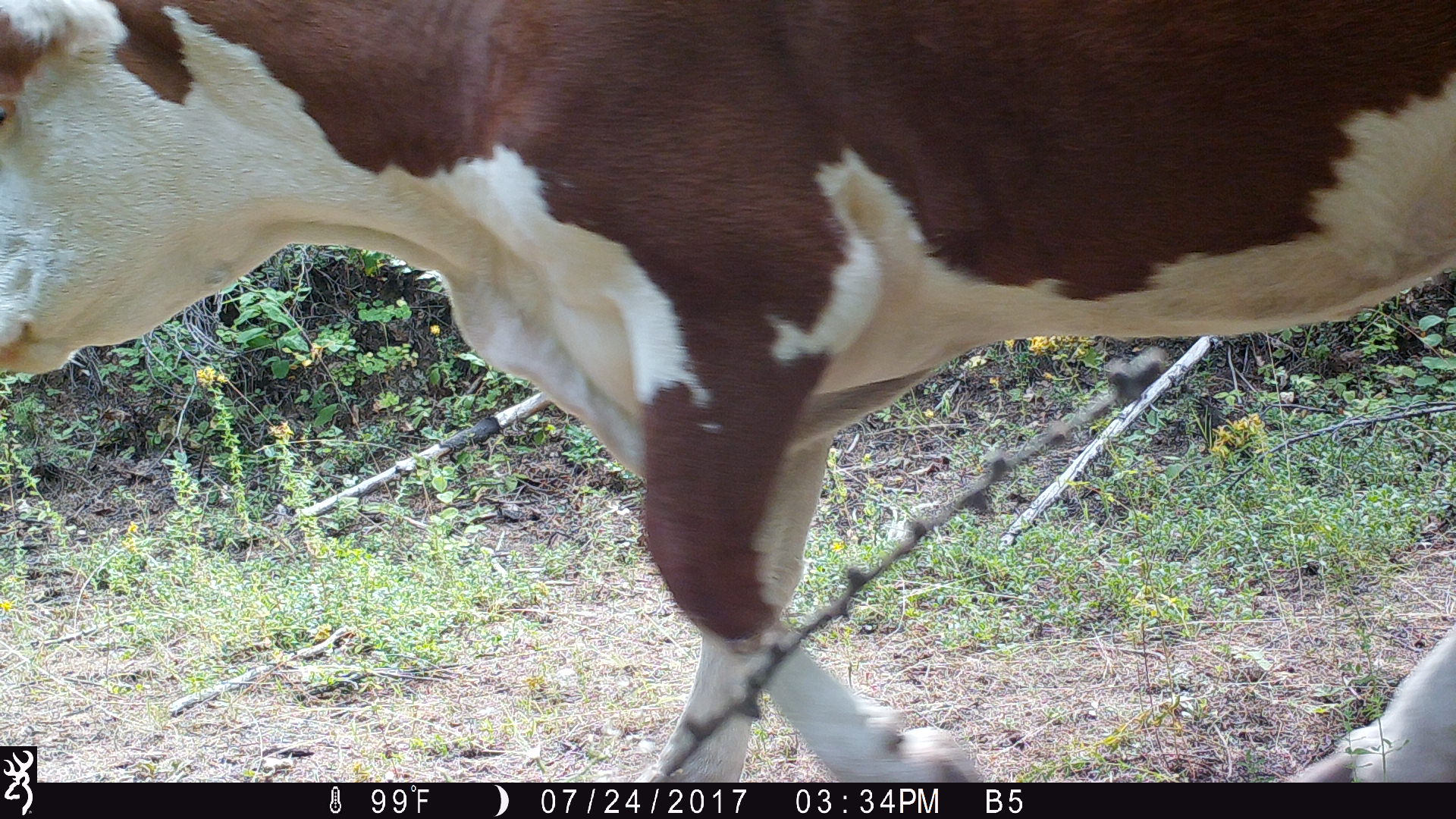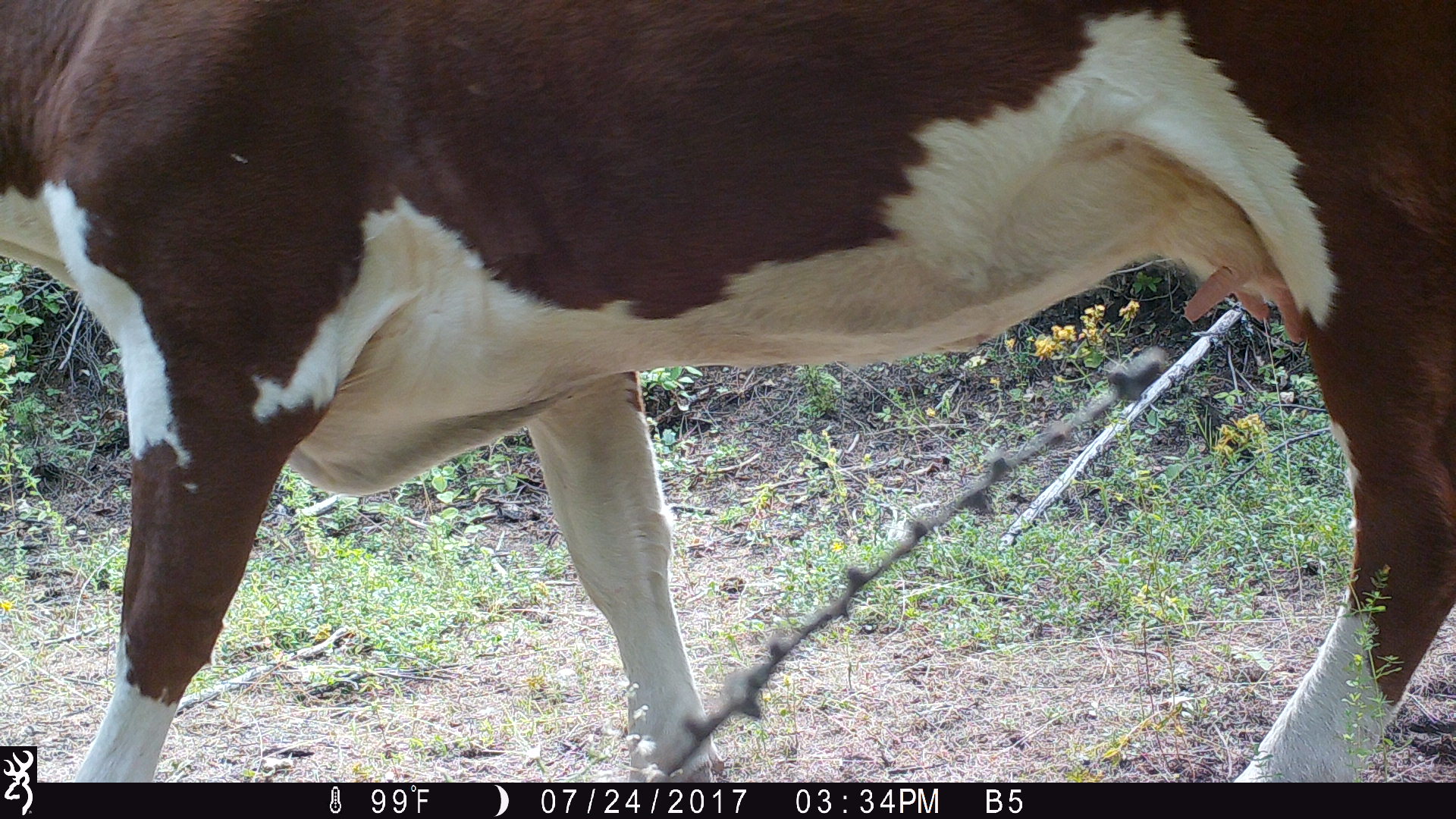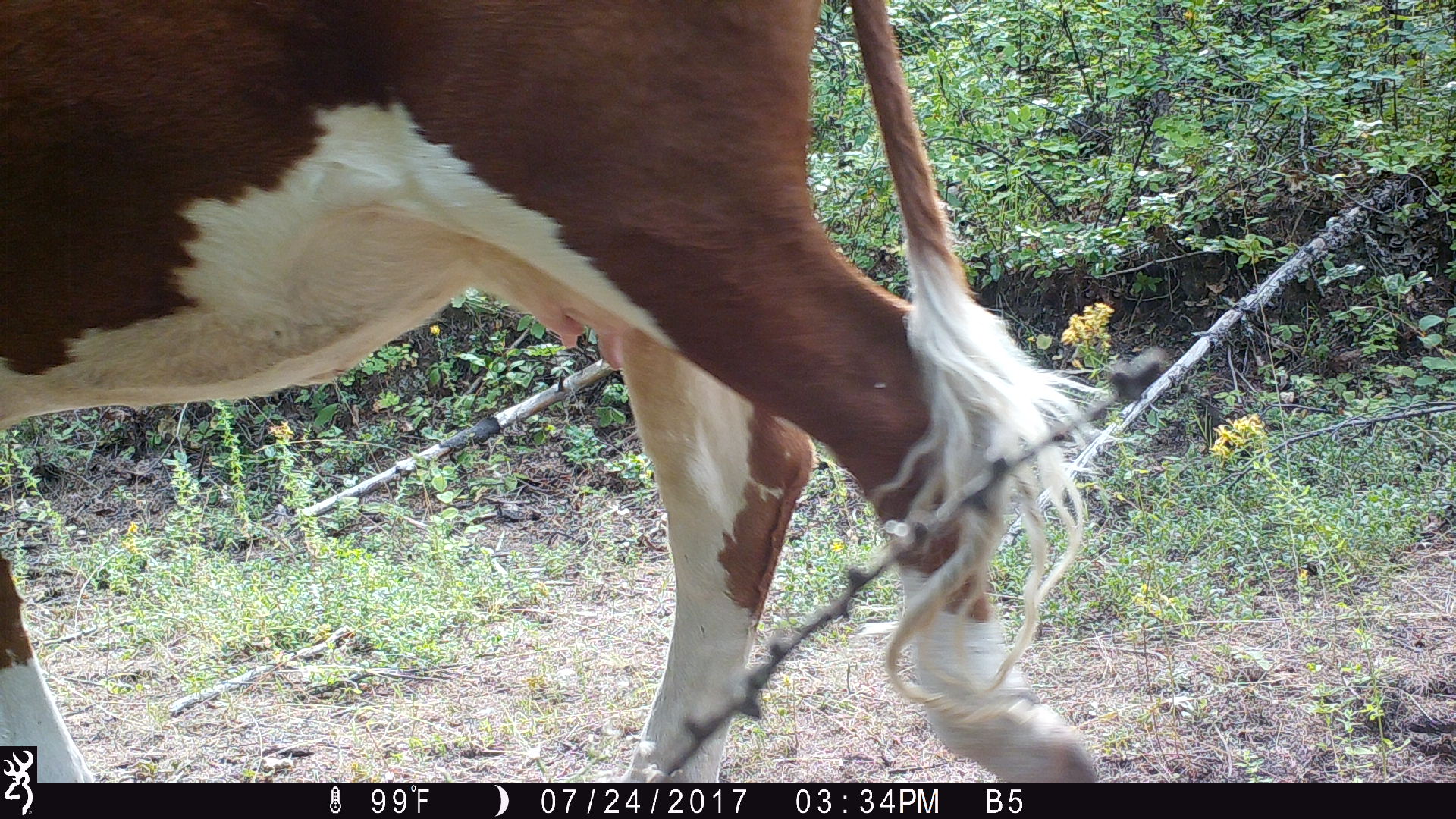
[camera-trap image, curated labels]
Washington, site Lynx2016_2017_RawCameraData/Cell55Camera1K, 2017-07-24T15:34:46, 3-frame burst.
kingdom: Animalia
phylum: Chordata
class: Mammalia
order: Artiodactyla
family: Bovidae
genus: Bos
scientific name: Bos taurus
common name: domestic cattle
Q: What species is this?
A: Domestic cattle (Bos taurus).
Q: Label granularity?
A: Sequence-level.